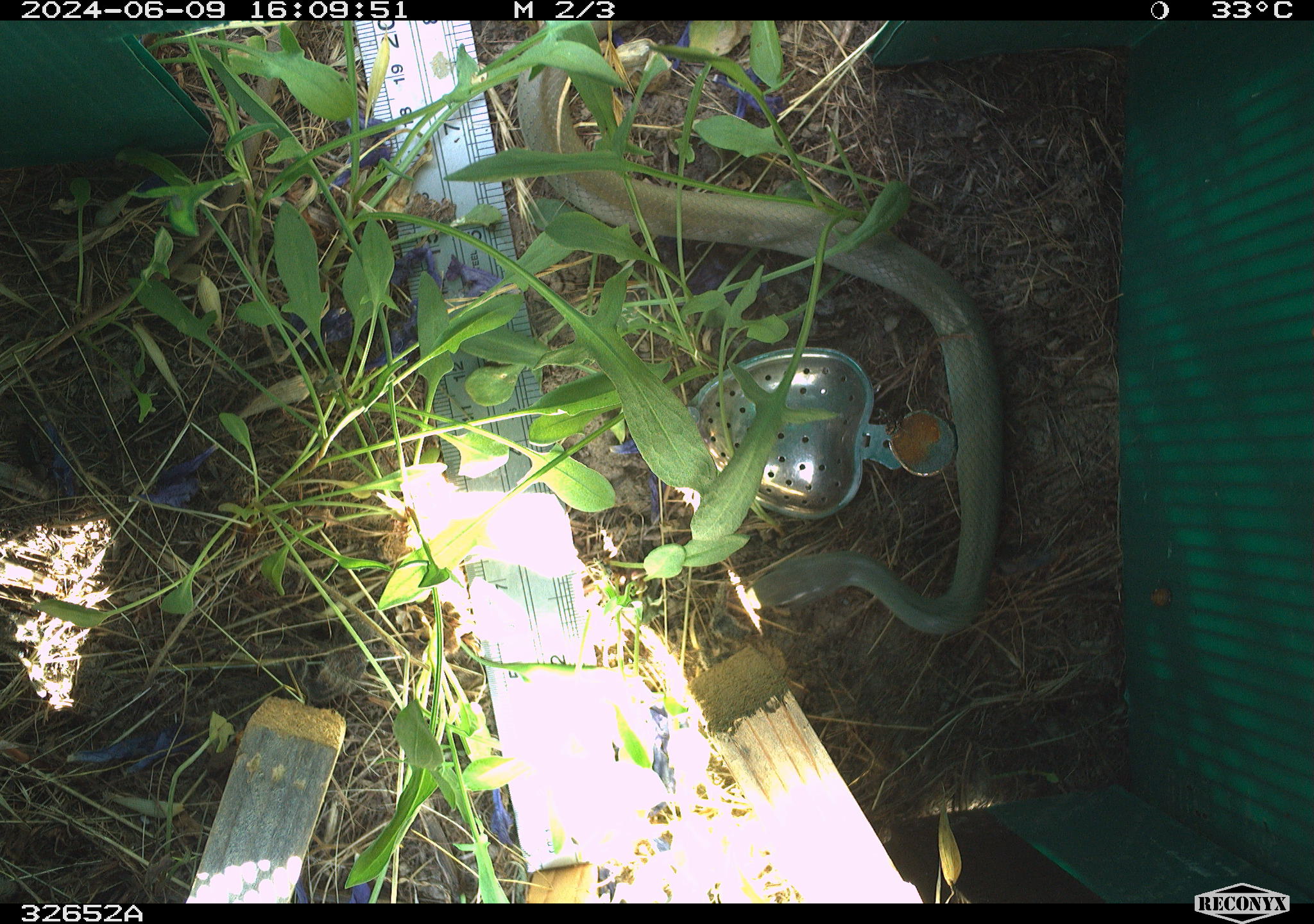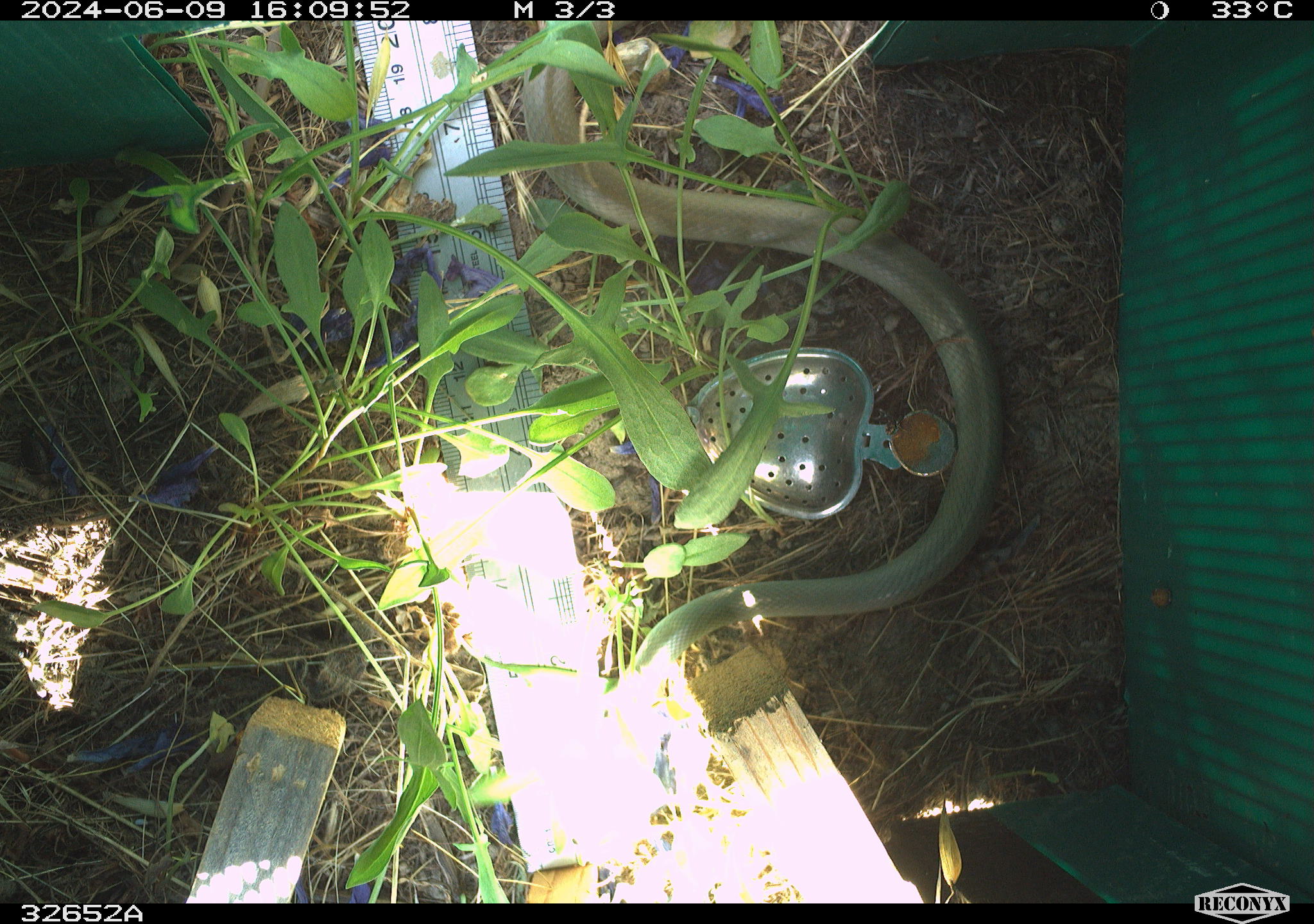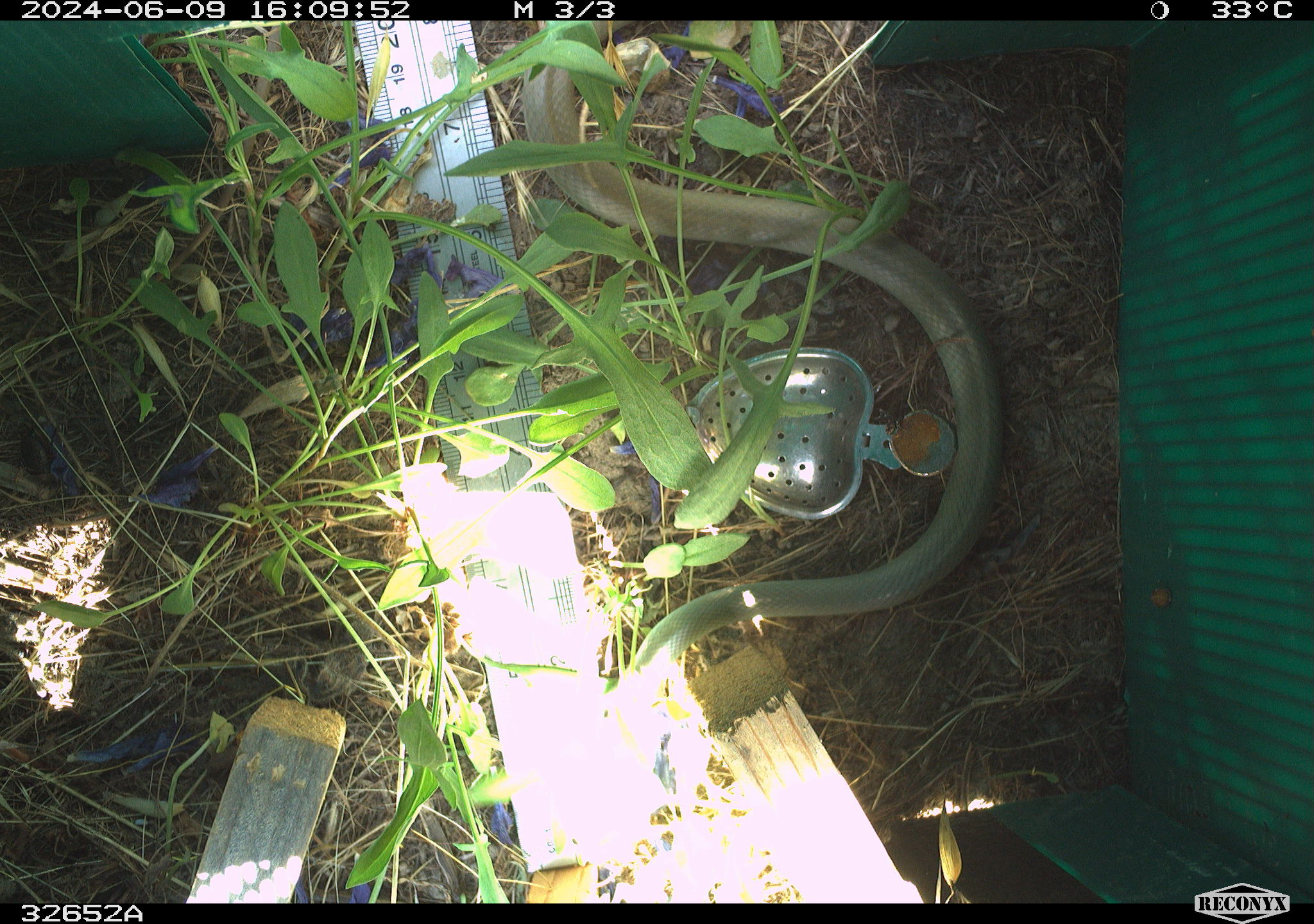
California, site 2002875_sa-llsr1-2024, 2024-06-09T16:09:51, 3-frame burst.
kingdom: Animalia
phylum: Chordata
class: Reptilia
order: Squamata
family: Colubridae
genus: Coluber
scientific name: Coluber constrictor mormon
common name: western yellow-bellied racer